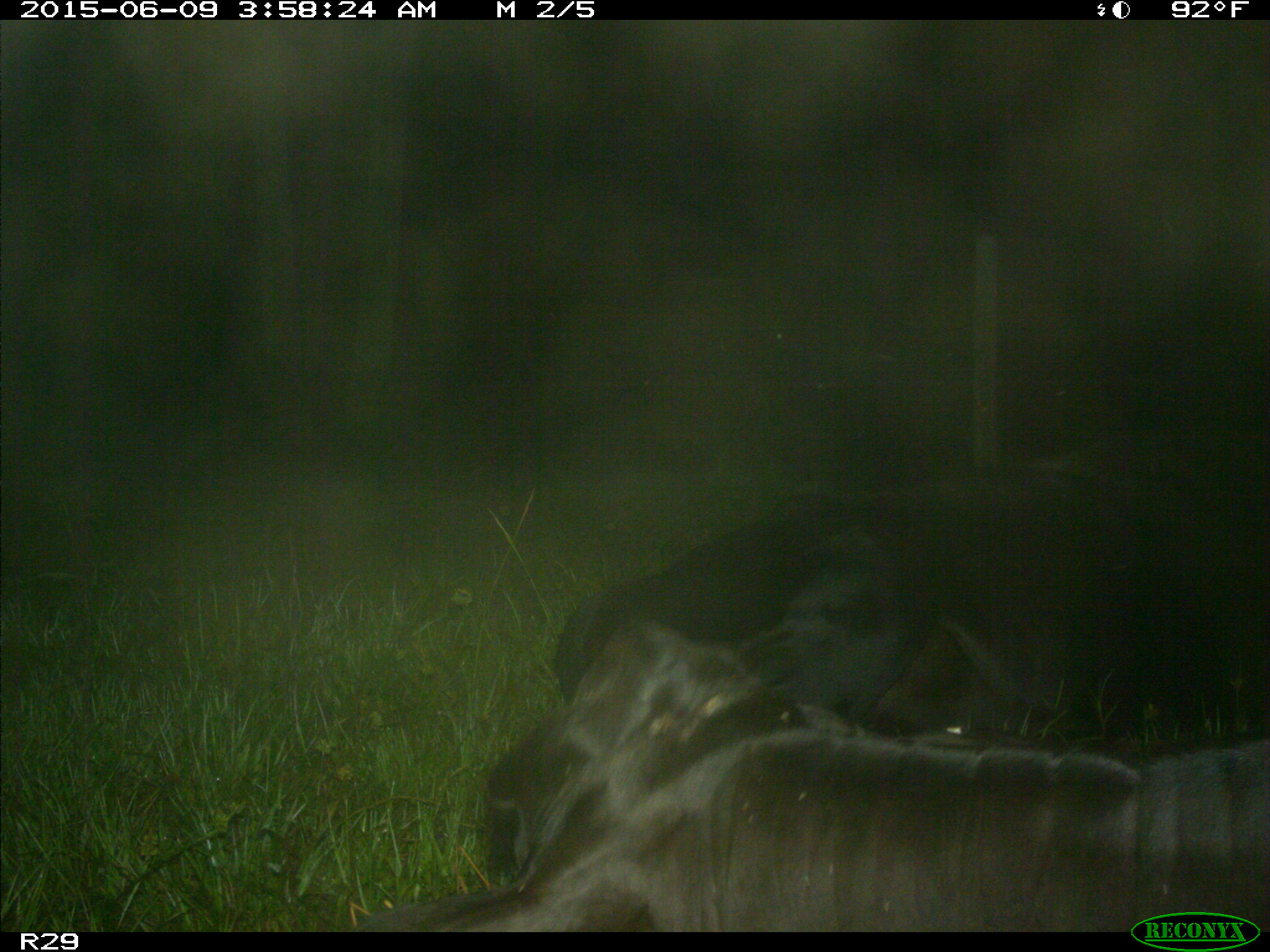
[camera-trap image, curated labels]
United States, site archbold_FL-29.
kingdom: Animalia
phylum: Chordata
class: Mammalia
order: Artiodactyla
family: Bovidae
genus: Bos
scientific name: Bos taurus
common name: domestic cow